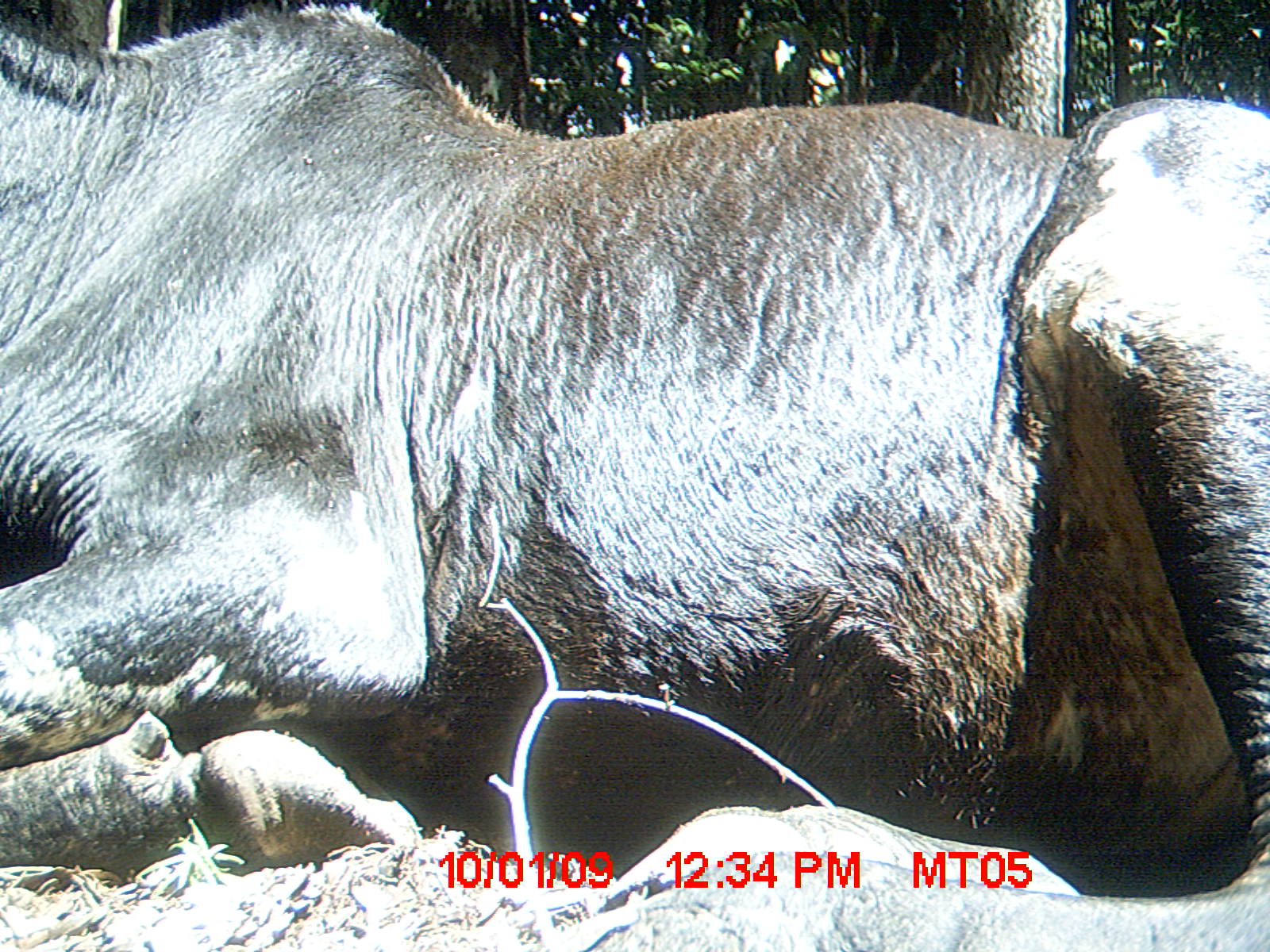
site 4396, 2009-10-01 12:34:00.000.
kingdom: Animalia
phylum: Chordata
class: Mammalia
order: Artiodactyla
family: Bovidae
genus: Bos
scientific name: Bos taurus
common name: domestic cattle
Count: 3.